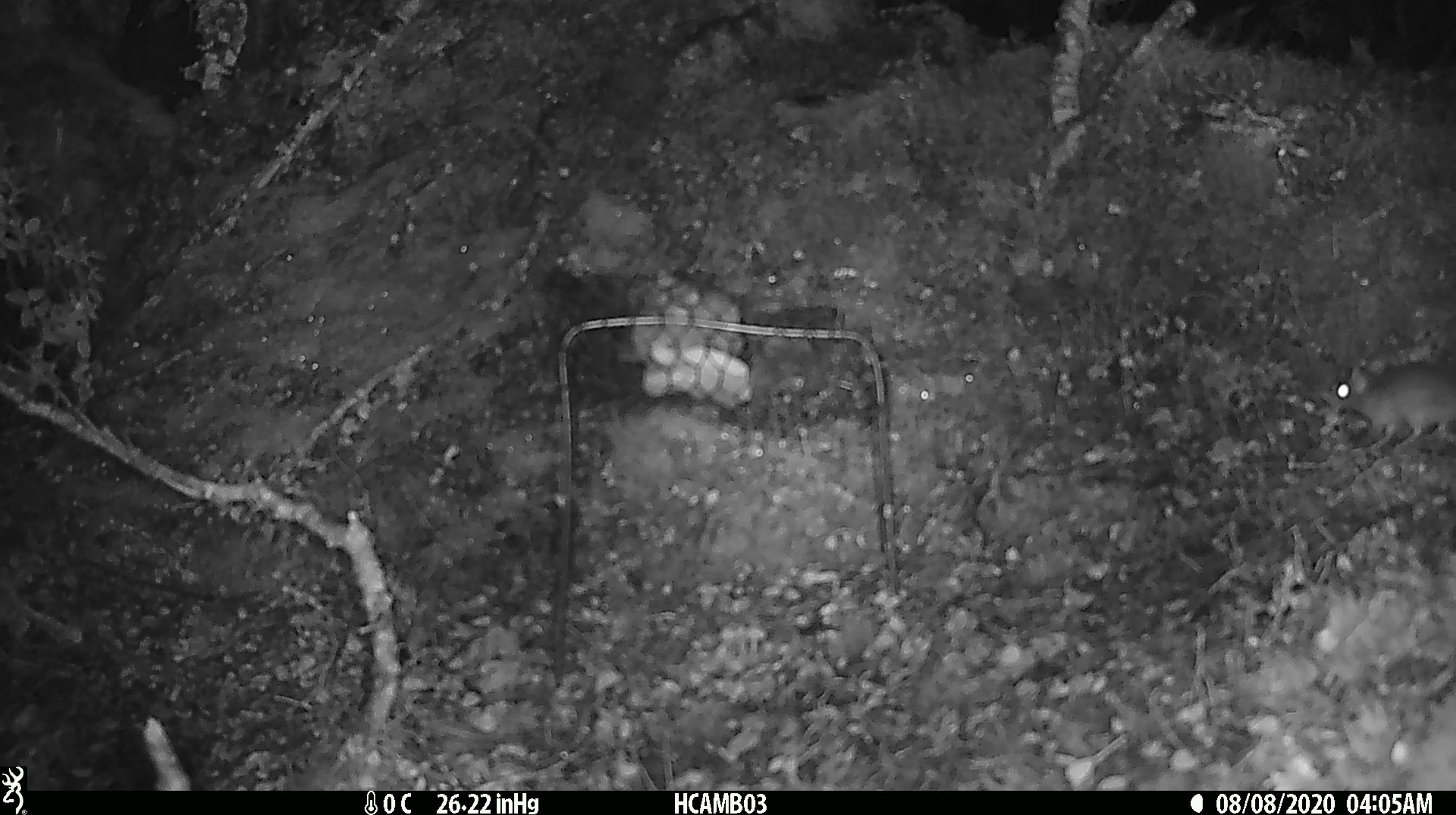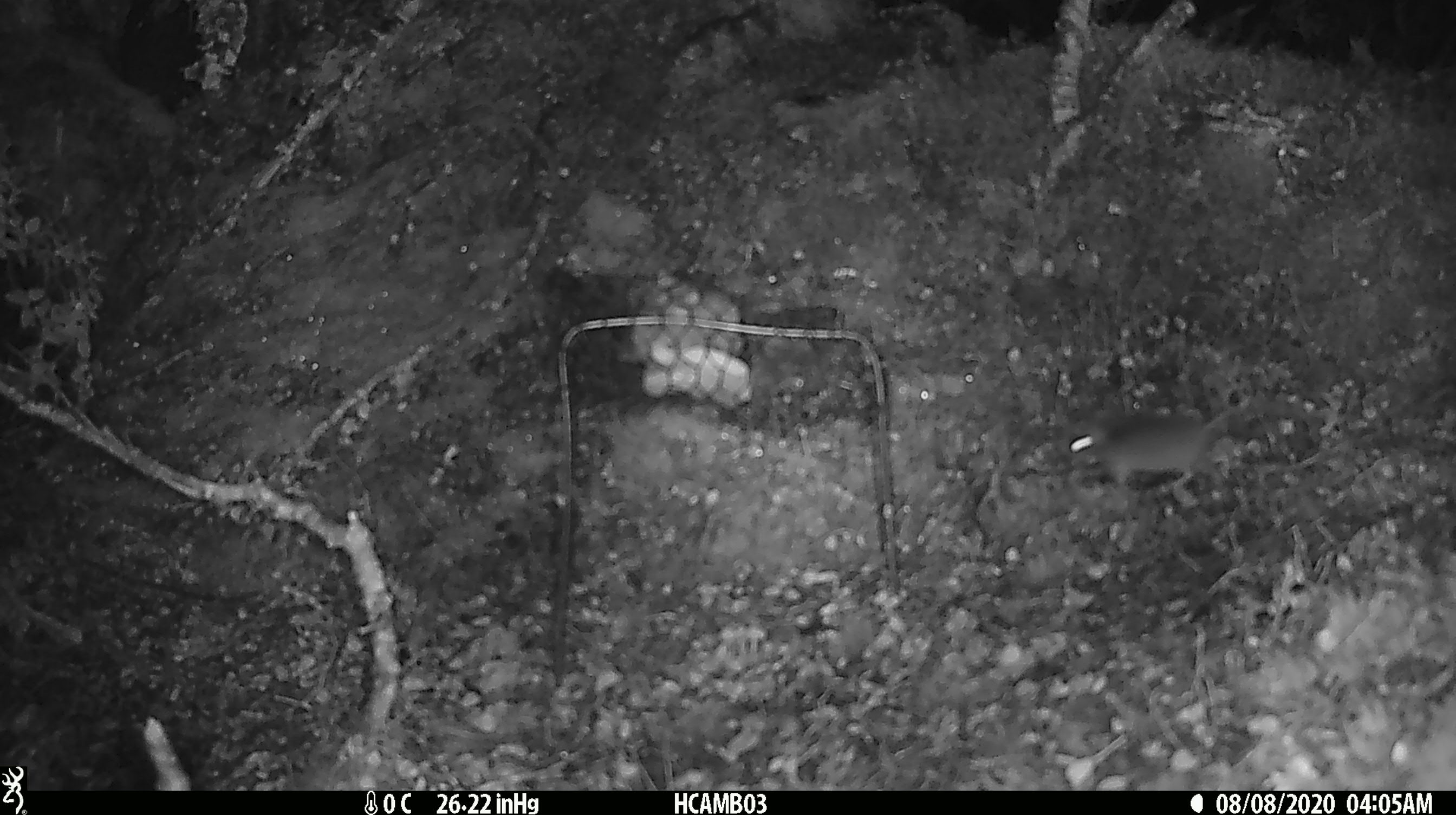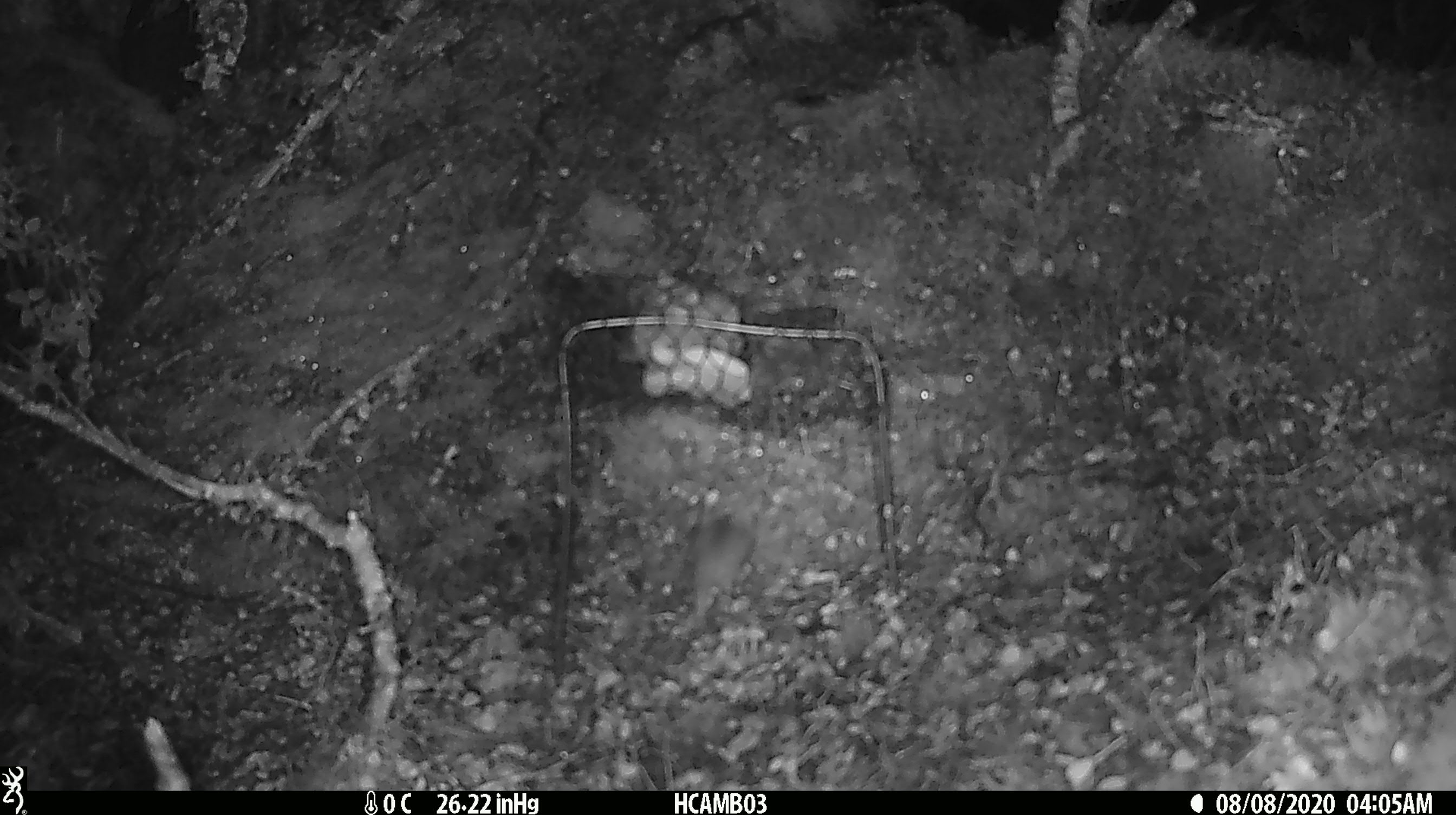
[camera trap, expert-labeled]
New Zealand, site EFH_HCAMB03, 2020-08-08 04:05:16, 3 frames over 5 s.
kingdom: Animalia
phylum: Chordata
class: Mammalia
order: Rodentia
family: Muridae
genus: Mus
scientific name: Mus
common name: mouse